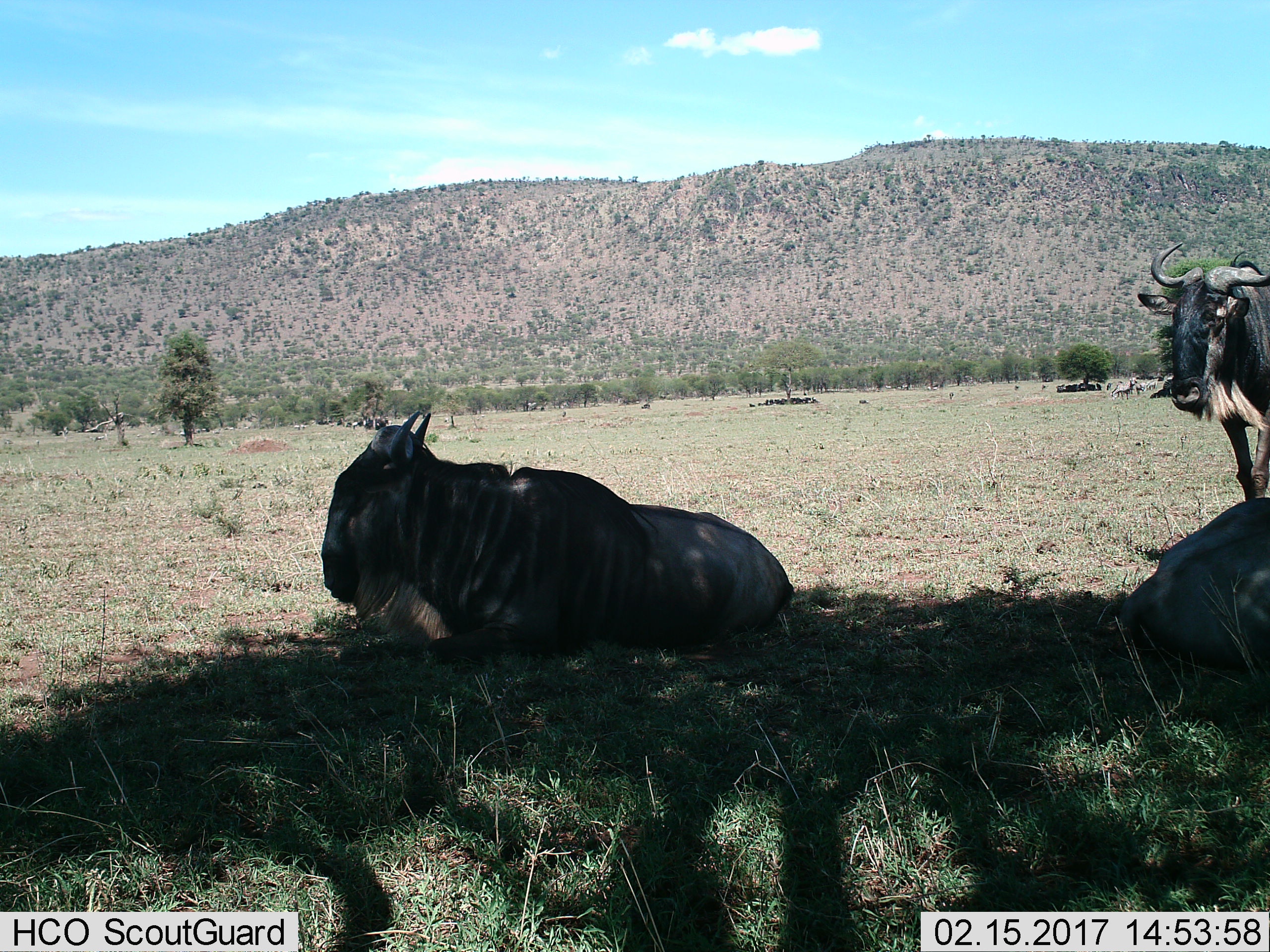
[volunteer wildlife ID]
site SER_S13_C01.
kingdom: Animalia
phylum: Chordata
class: Mammalia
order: Artiodactyla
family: Bovidae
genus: Connochaetes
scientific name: Connochaetes taurinus taurinus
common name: blue wildebeest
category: wildebeestblue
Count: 3.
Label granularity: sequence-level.